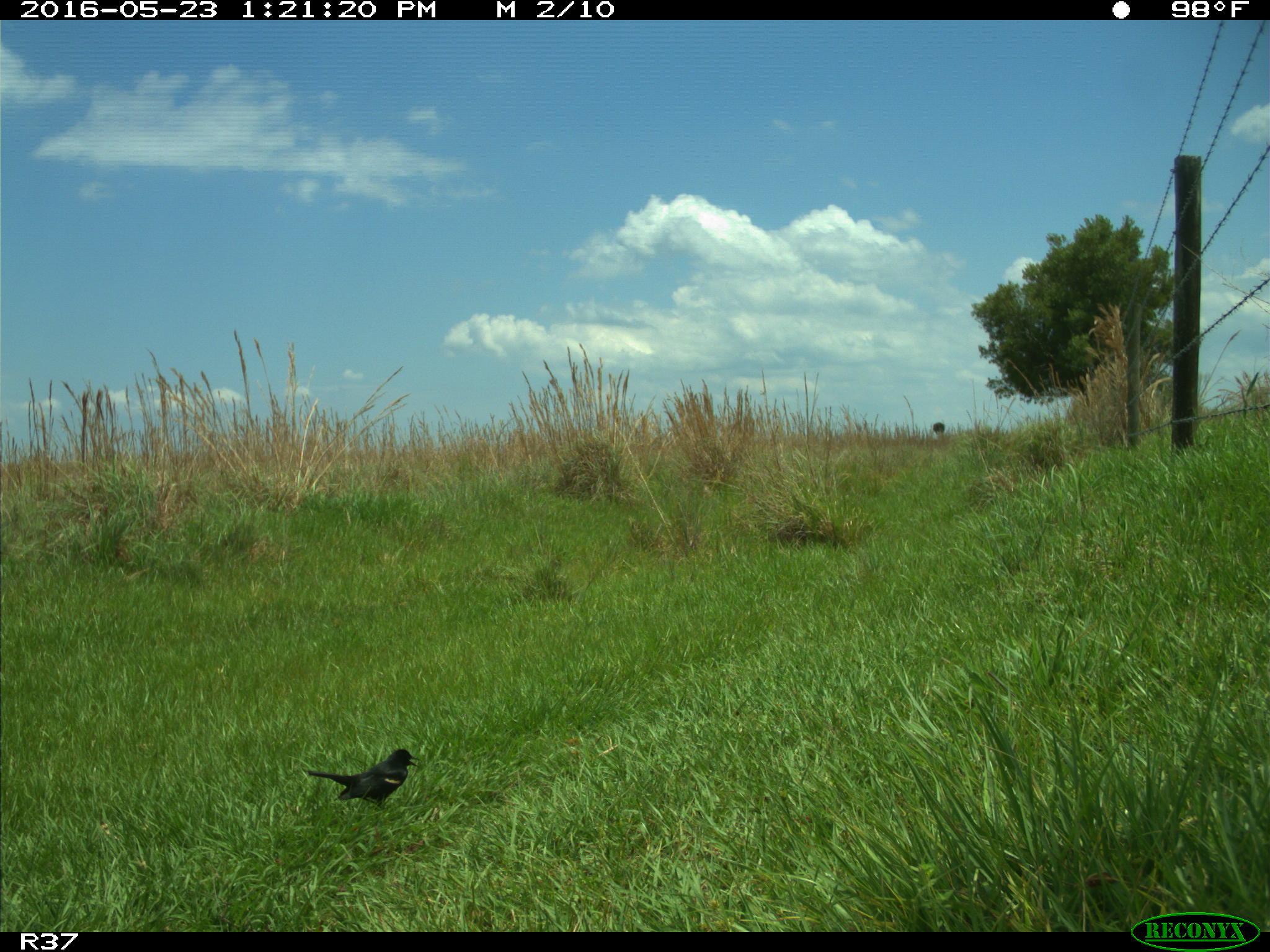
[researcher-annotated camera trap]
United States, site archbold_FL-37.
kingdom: Animalia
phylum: Chordata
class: Aves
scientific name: Aves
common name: birds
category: unidentified bird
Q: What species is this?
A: Unidentified bird (birds) (Aves).